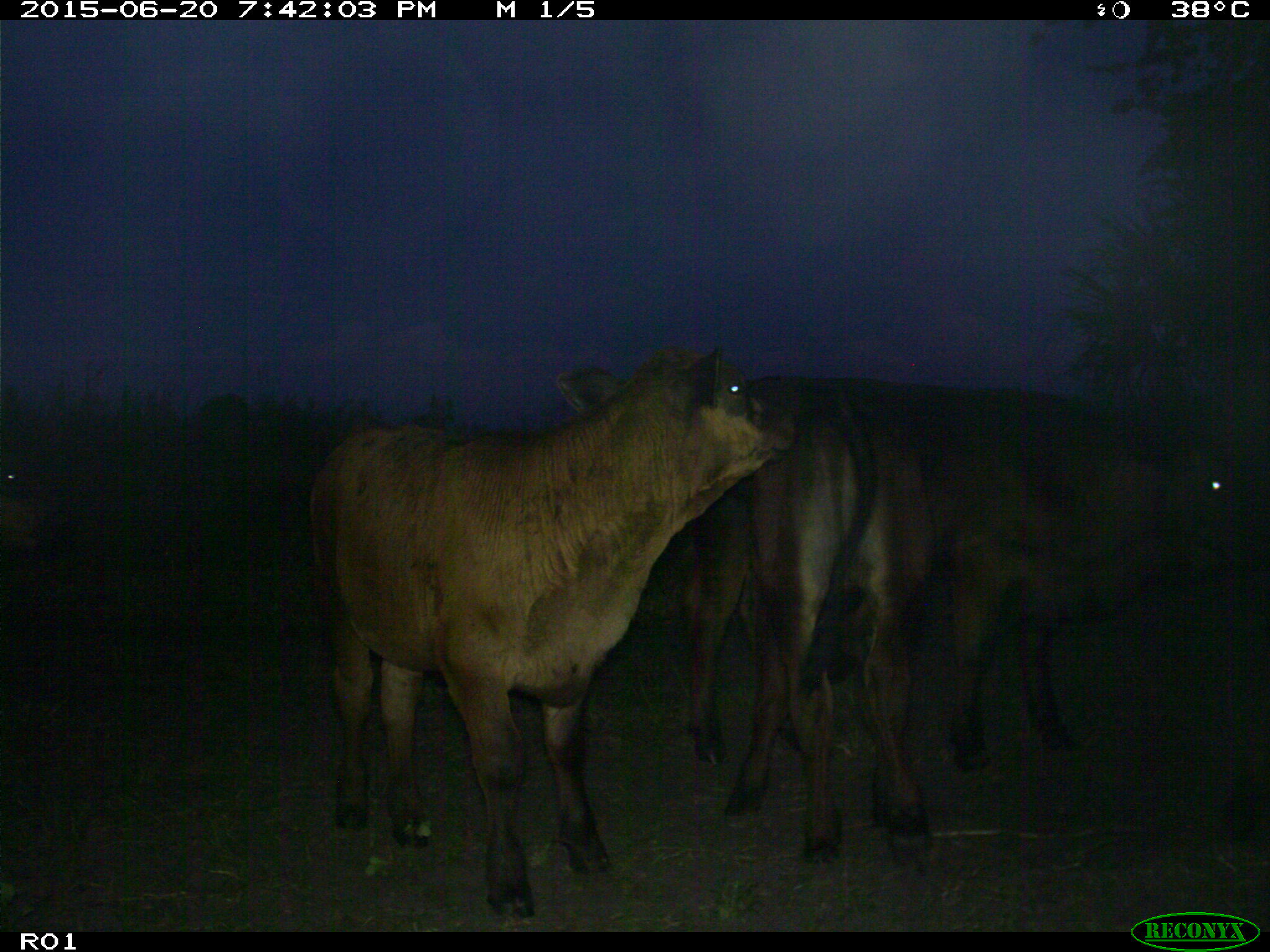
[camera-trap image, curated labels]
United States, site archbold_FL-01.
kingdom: Animalia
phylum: Chordata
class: Mammalia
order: Artiodactyla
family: Bovidae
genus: Bos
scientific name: Bos taurus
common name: domestic cow